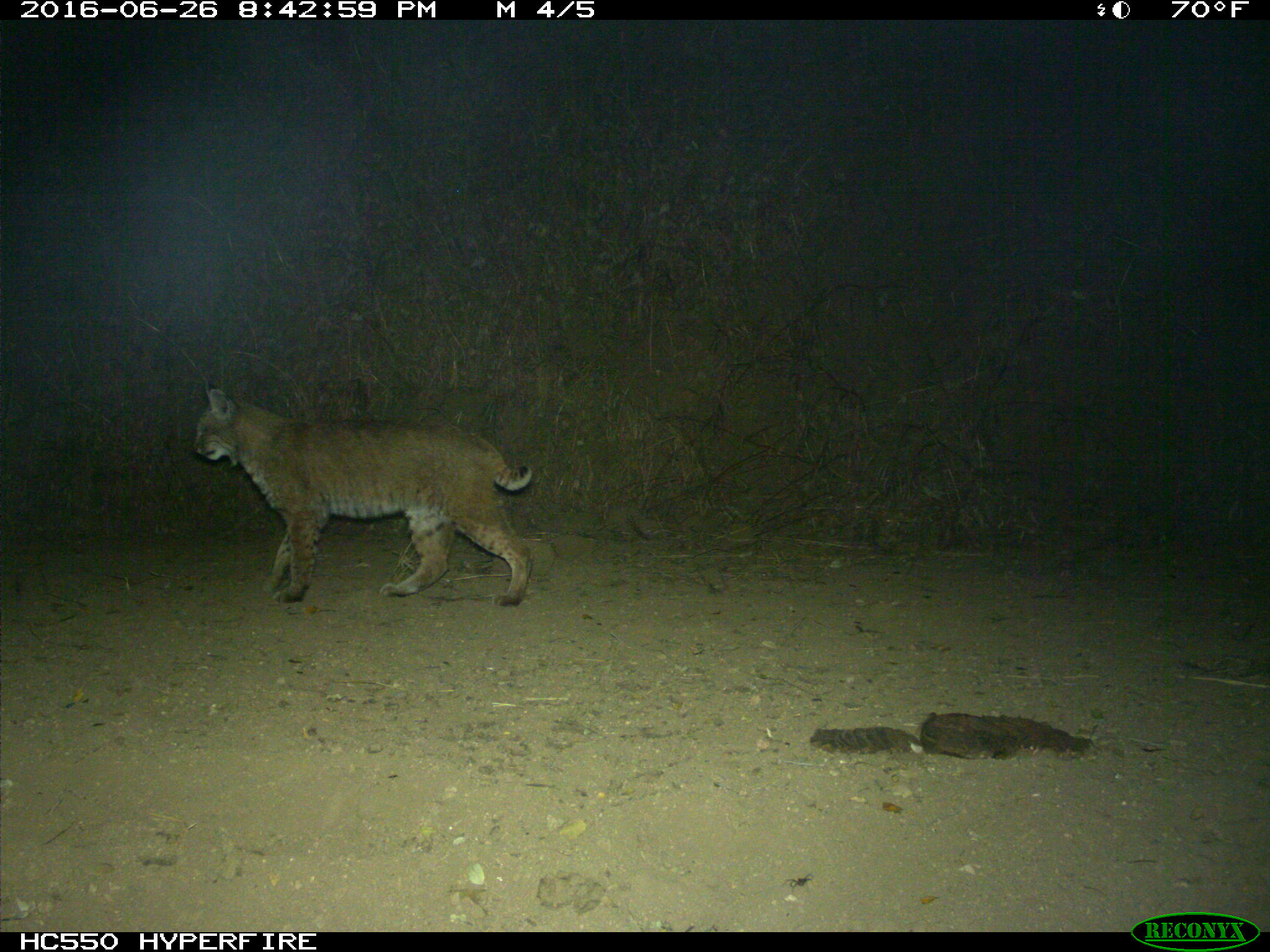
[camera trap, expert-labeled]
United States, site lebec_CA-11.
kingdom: Animalia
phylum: Chordata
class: Mammalia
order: Carnivora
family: Felidae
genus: Lynx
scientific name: Lynx rufus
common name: bobcat